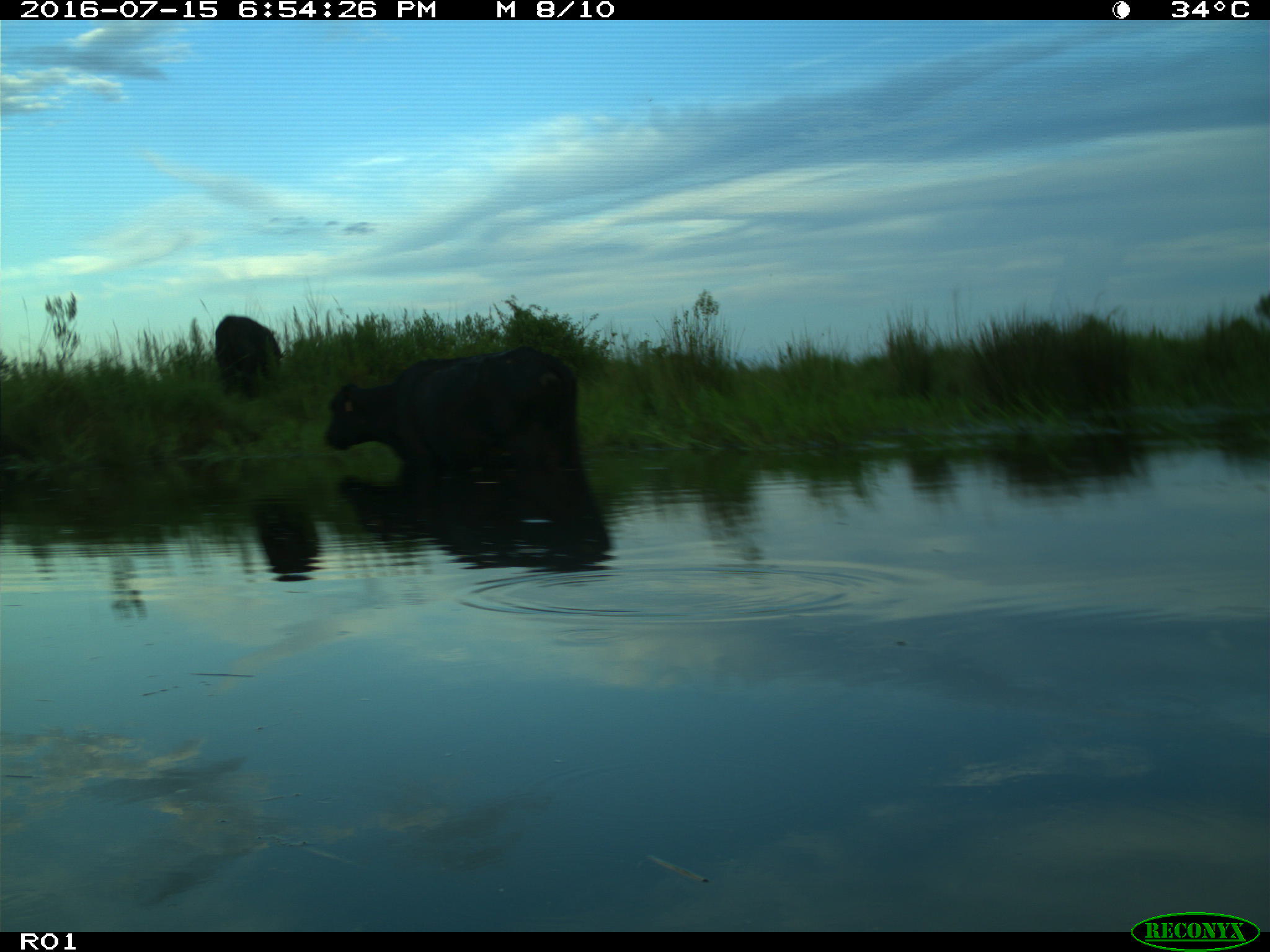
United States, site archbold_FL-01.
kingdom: Animalia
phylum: Chordata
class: Mammalia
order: Artiodactyla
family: Bovidae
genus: Bos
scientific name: Bos taurus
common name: domestic cow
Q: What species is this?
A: Bos taurus (domestic cow).